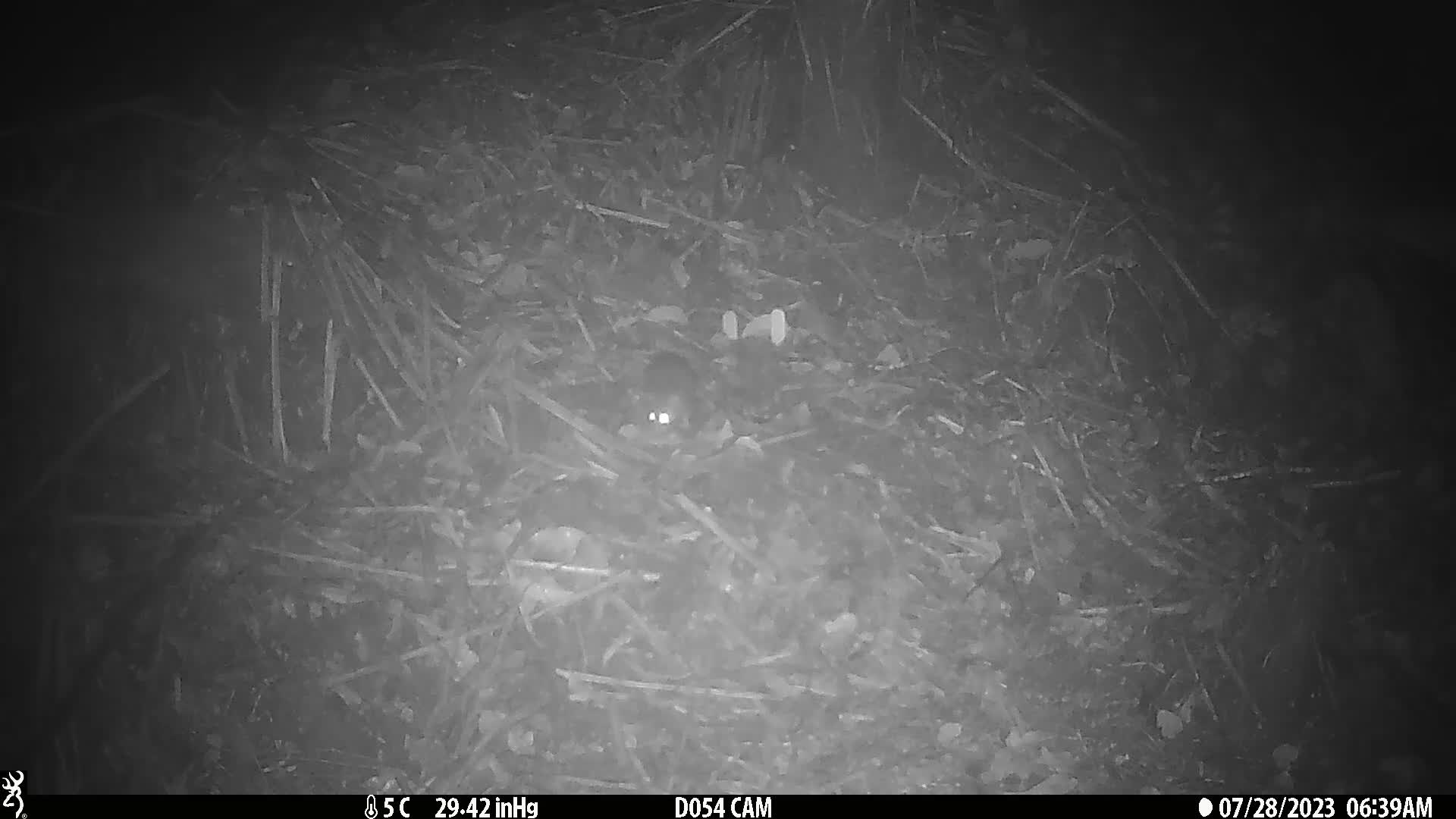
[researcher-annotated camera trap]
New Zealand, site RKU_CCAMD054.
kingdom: Animalia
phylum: Chordata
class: Mammalia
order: Rodentia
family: Muridae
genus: Rattus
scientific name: Rattus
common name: rat